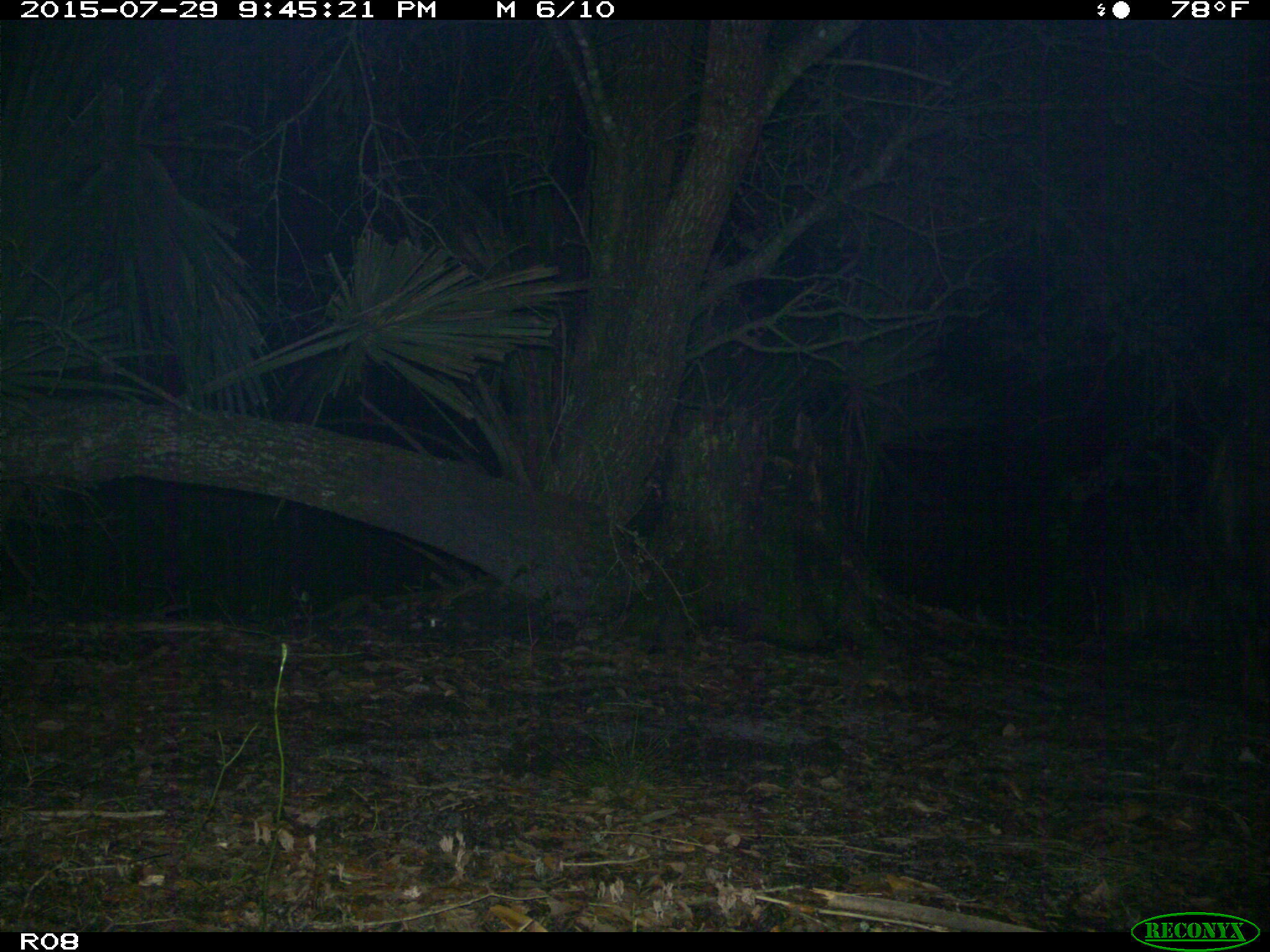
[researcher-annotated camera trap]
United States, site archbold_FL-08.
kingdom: Animalia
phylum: Chordata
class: Mammalia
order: Artiodactyla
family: Suidae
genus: Sus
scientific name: Sus scrofa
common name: wild boar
Sus scrofa (wild boar).